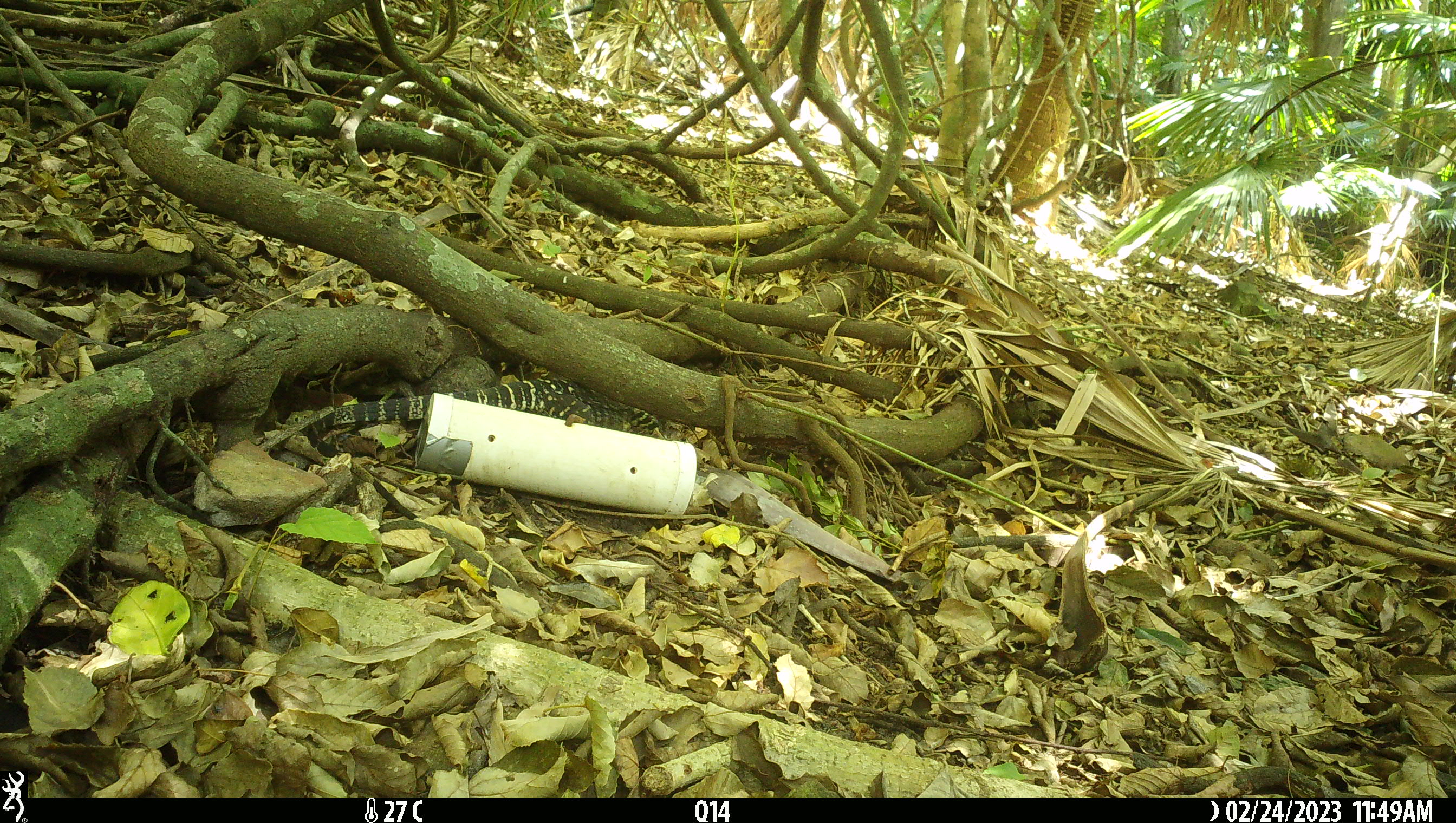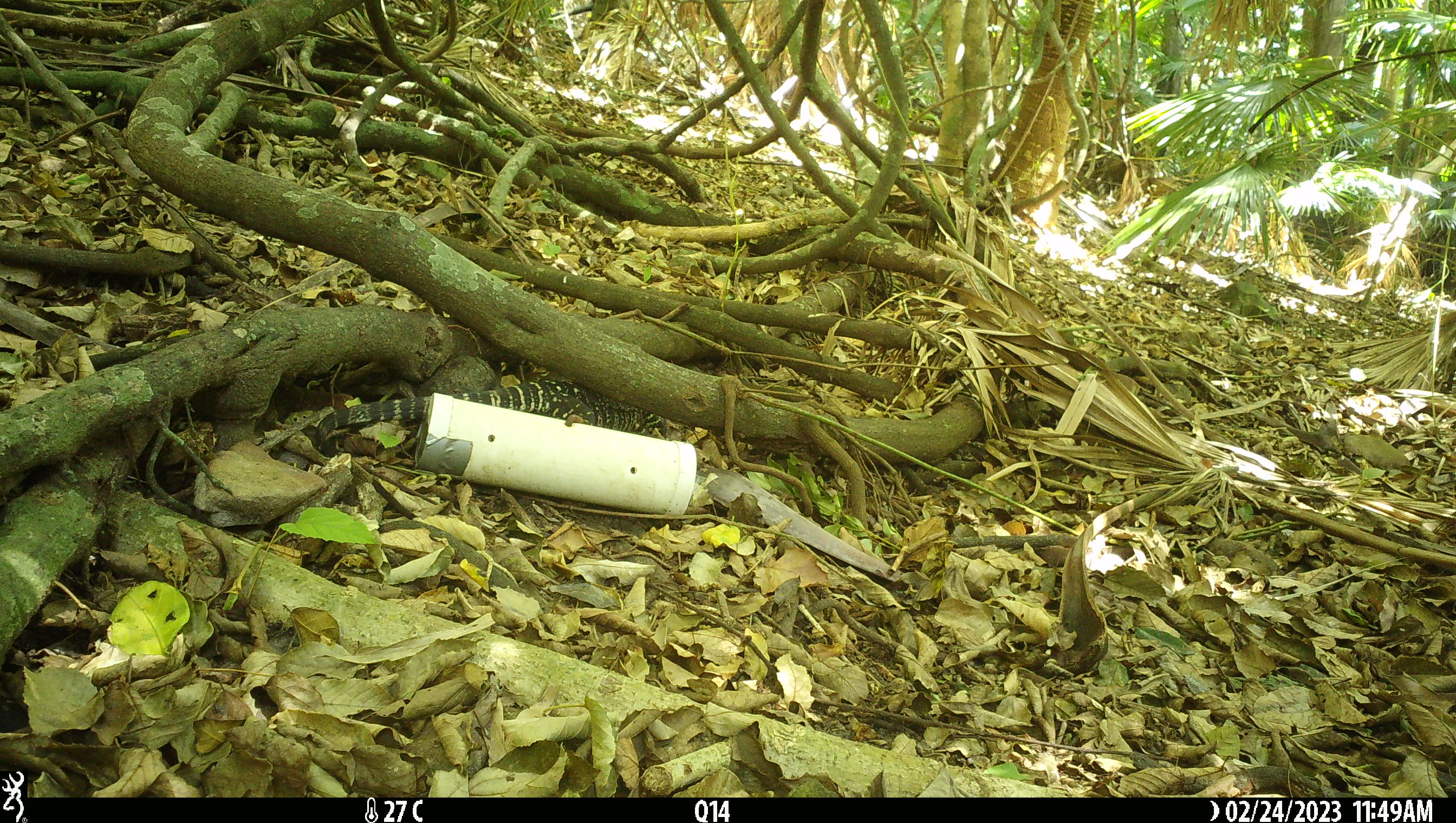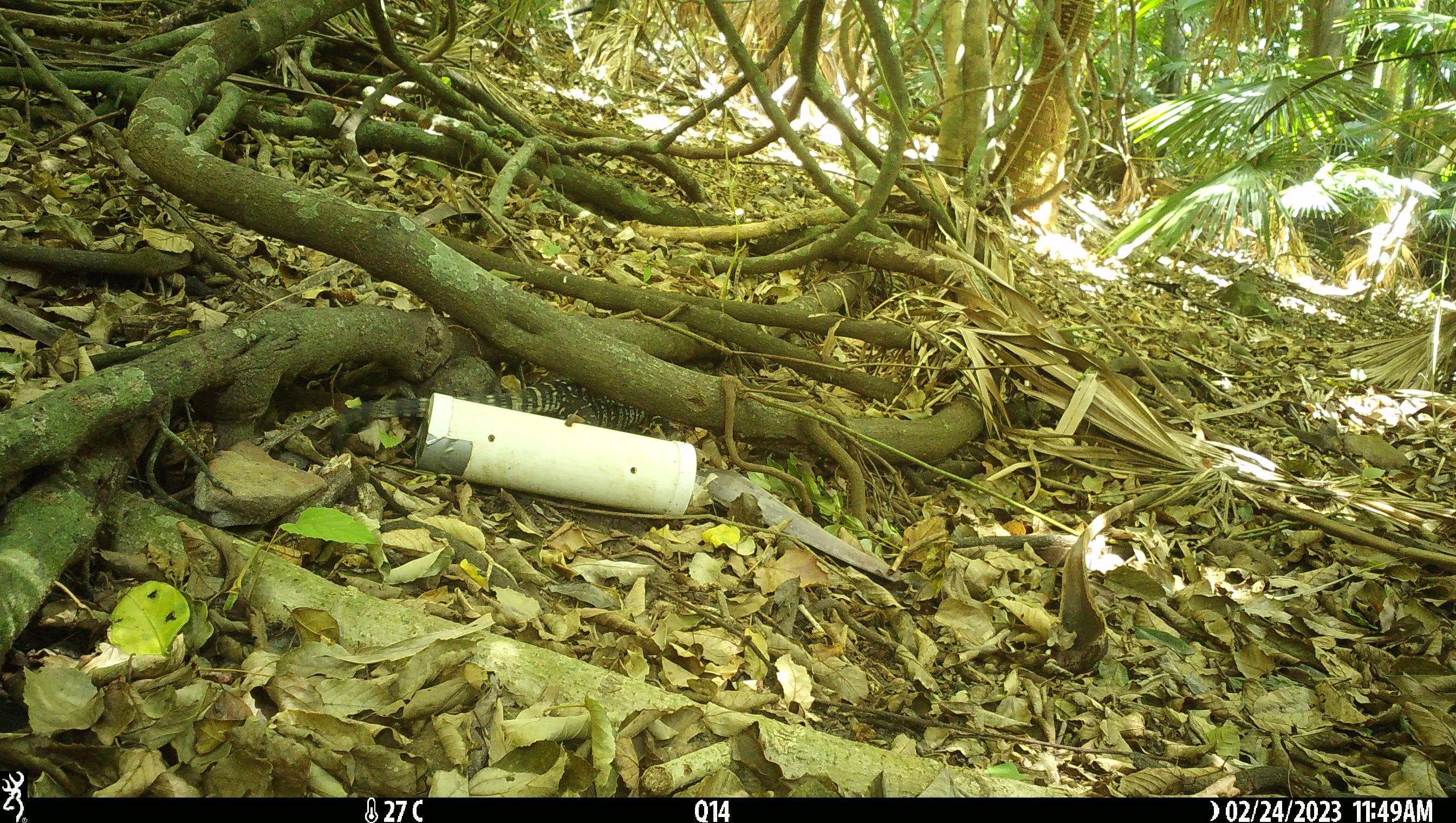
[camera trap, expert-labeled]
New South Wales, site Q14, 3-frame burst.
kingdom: Animalia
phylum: Chordata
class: Reptilia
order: Squamata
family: Varanidae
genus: Varanus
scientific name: Varanus varius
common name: lace monitor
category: goanna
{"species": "goanna (lace monitor) (Varanus varius)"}